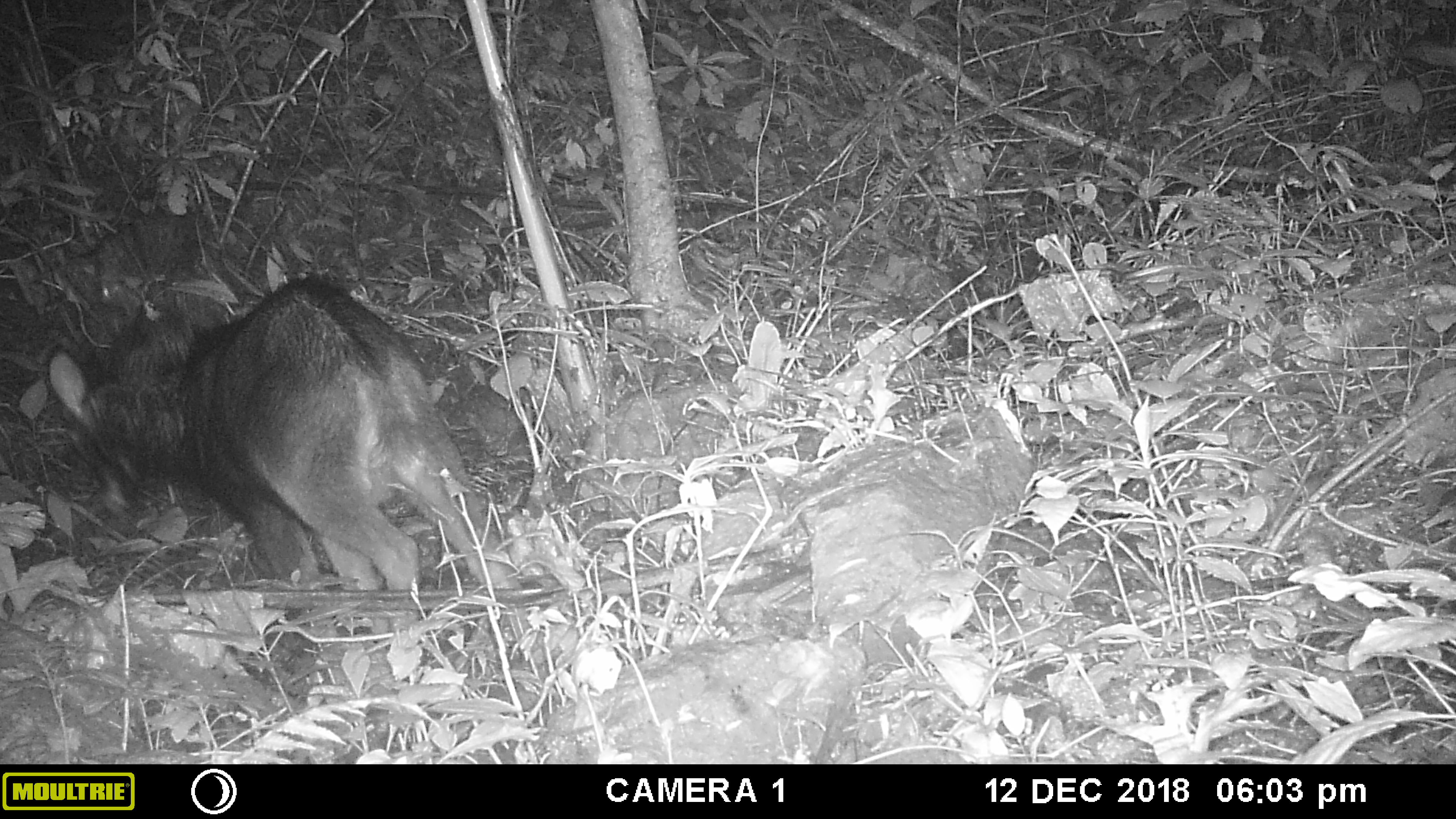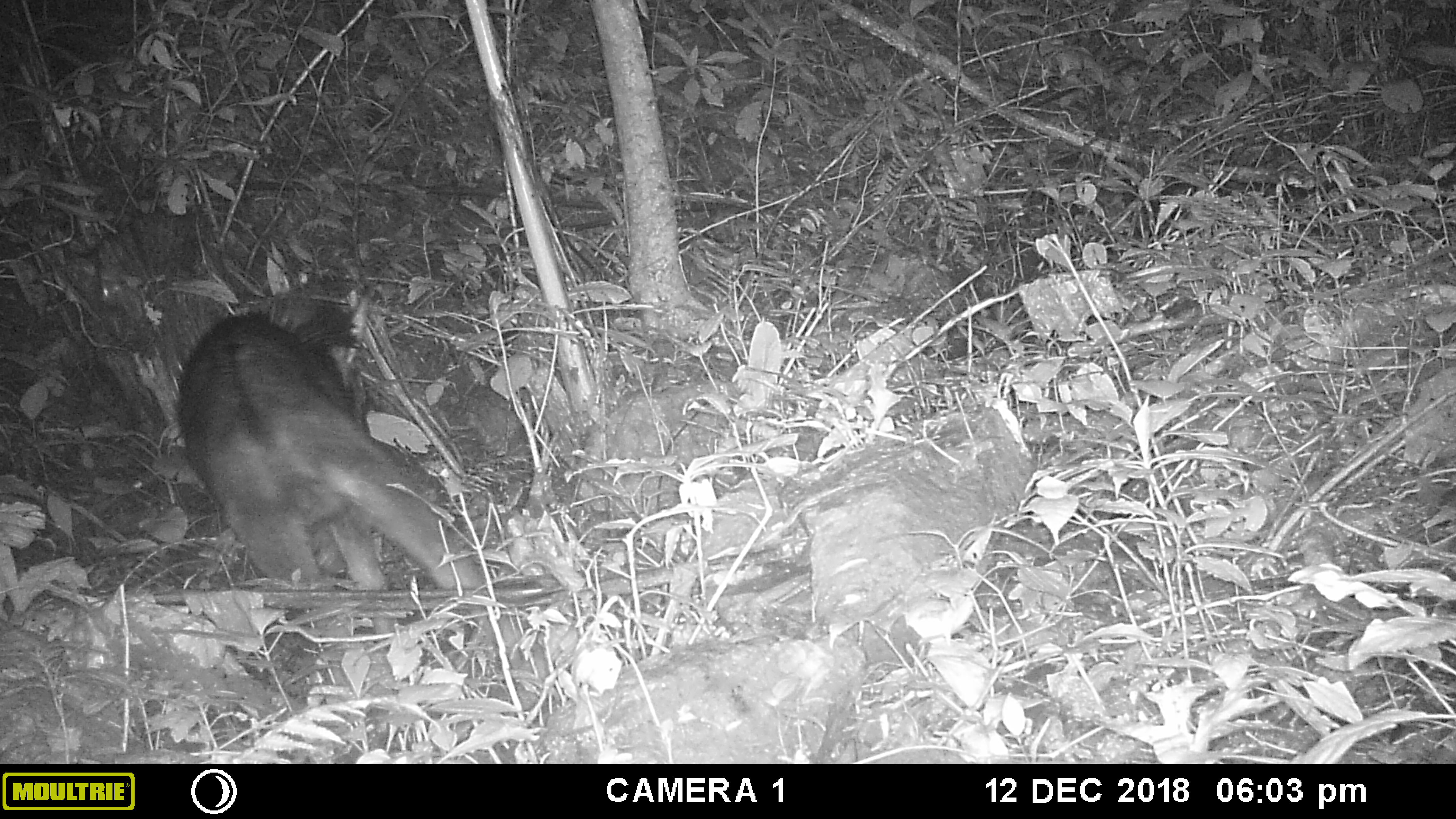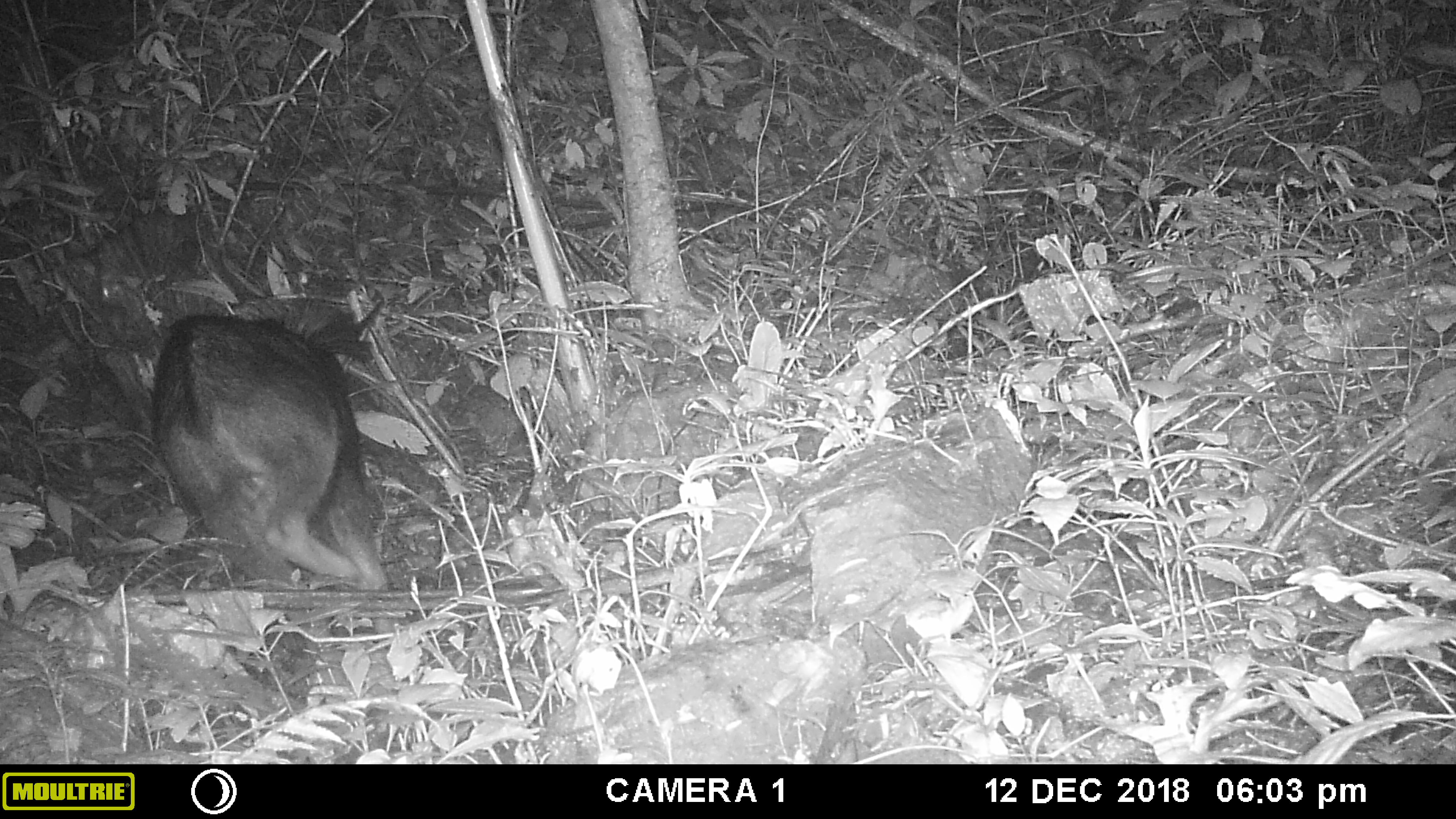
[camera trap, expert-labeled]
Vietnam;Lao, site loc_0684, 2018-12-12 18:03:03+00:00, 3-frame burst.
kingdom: Animalia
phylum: Chordata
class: Mammalia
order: Artiodactyla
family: Bovidae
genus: Capricornis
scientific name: Capricornis sumatraensis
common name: chinese serow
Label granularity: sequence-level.